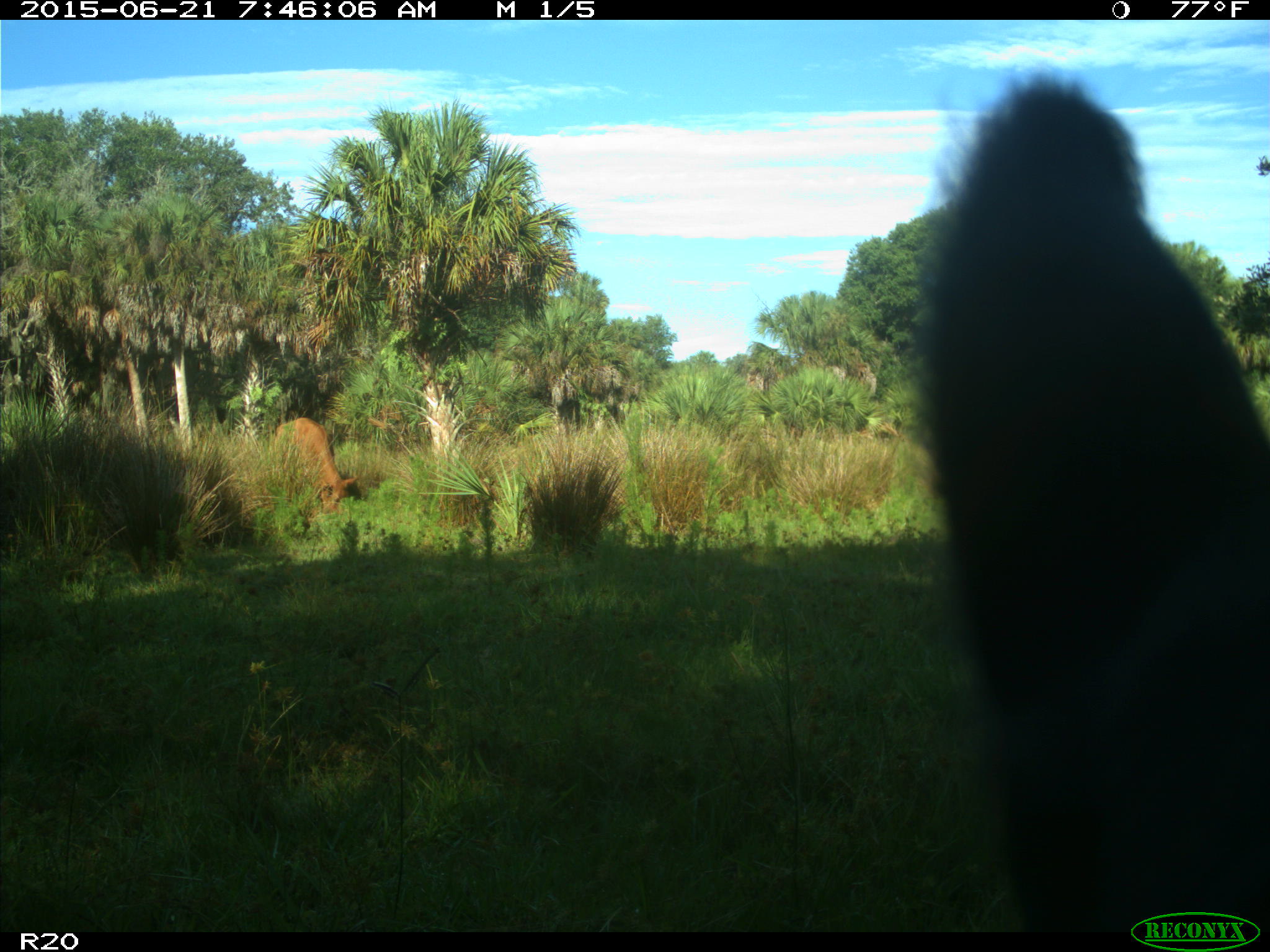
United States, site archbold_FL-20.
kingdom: Animalia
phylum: Chordata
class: Mammalia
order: Artiodactyla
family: Bovidae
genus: Bos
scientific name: Bos taurus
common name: domestic cow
Bos taurus (domestic cow).